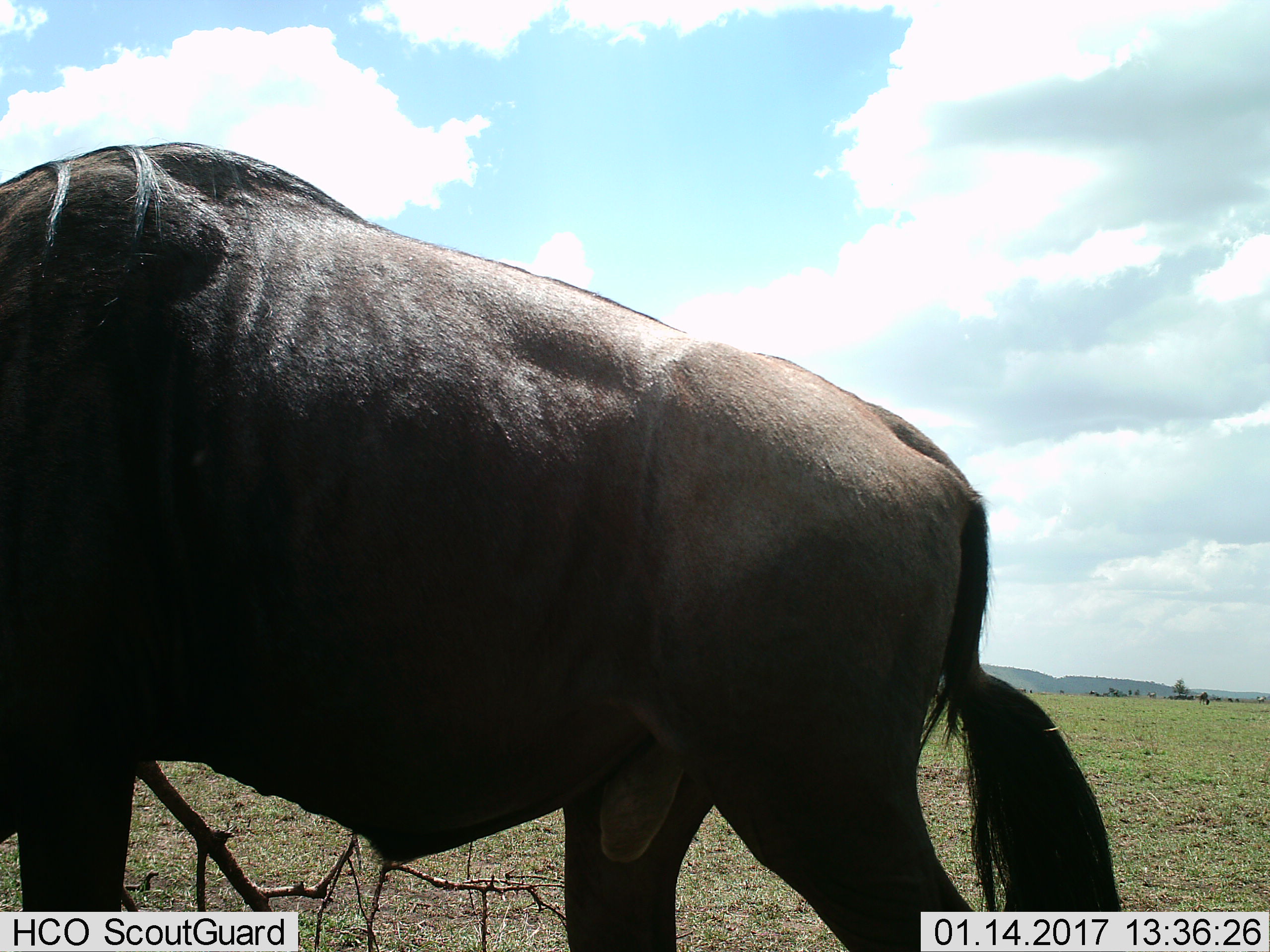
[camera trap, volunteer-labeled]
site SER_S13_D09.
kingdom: Animalia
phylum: Chordata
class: Mammalia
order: Artiodactyla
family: Bovidae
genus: Connochaetes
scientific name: Connochaetes taurinus taurinus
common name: blue wildebeest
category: wildebeestblue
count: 1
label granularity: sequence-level